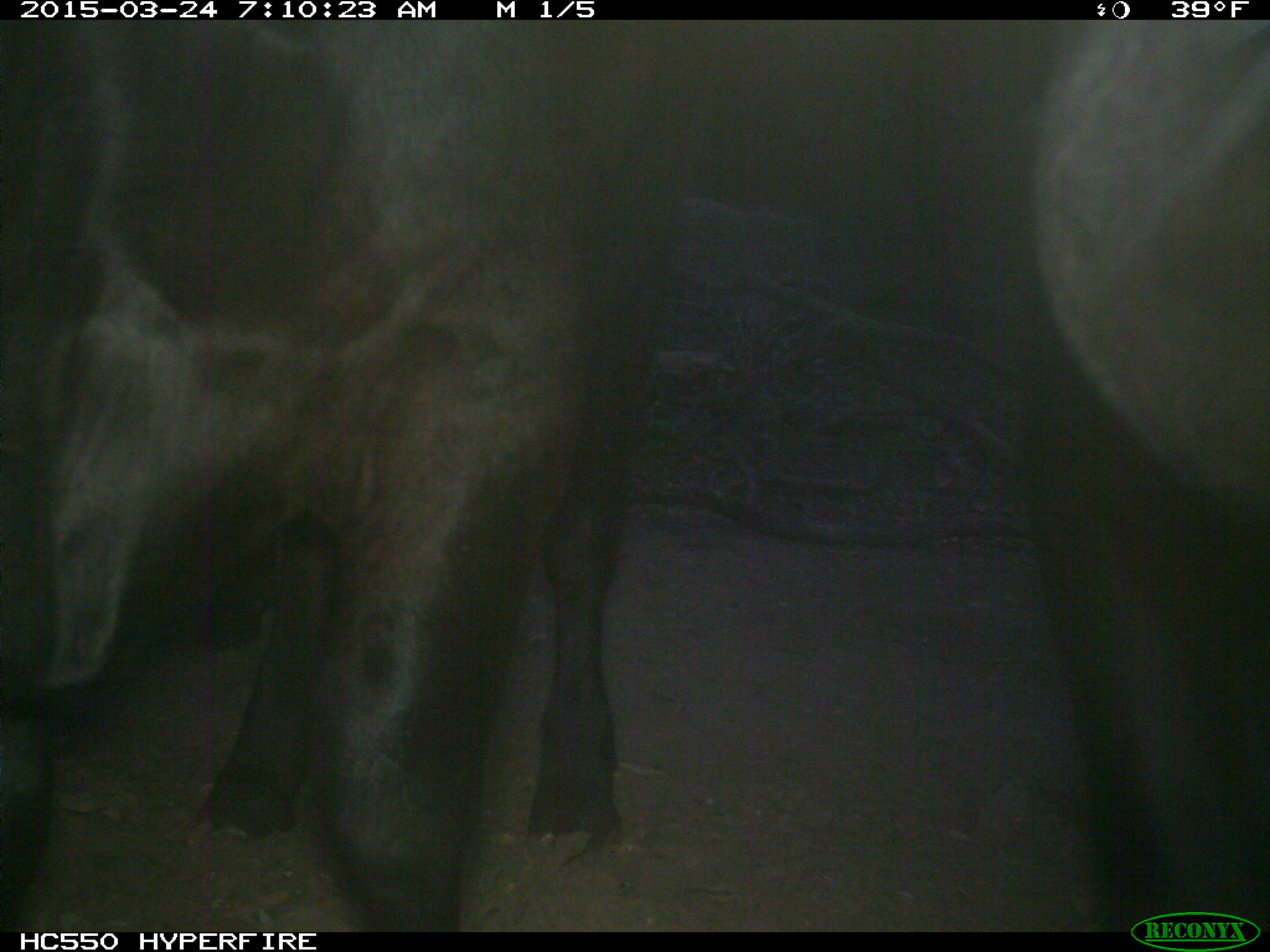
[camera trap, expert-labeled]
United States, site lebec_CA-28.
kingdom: Animalia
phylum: Chordata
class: Mammalia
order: Artiodactyla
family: Bovidae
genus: Bos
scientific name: Bos taurus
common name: domestic cow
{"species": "Bos taurus (domestic cow)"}